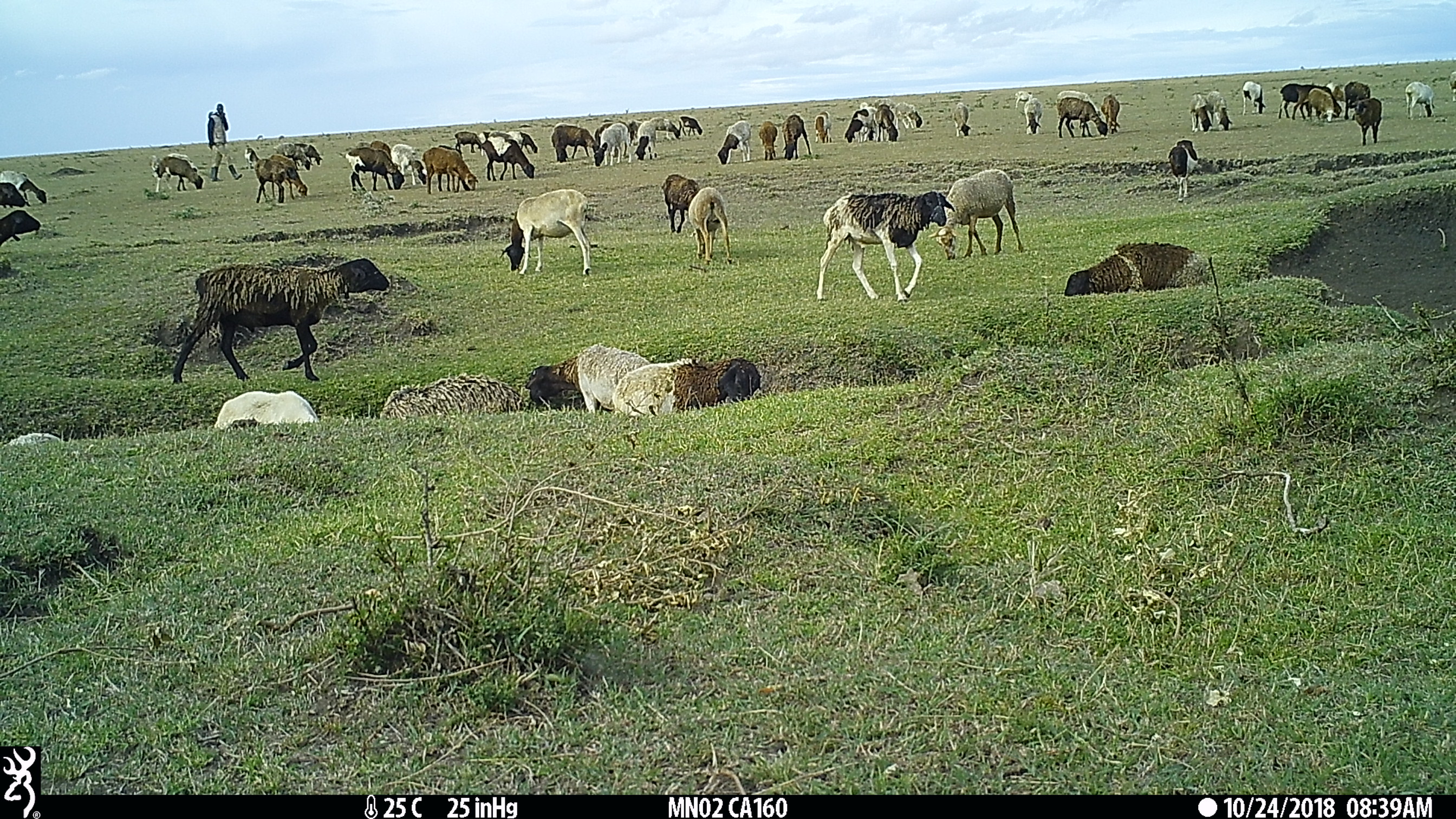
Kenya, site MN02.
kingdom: Animalia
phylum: Chordata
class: Mammalia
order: Artiodactyla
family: Bovidae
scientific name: Bovidae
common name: sheep or goat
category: shoat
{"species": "shoat (sheep or goat) (Bovidae)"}